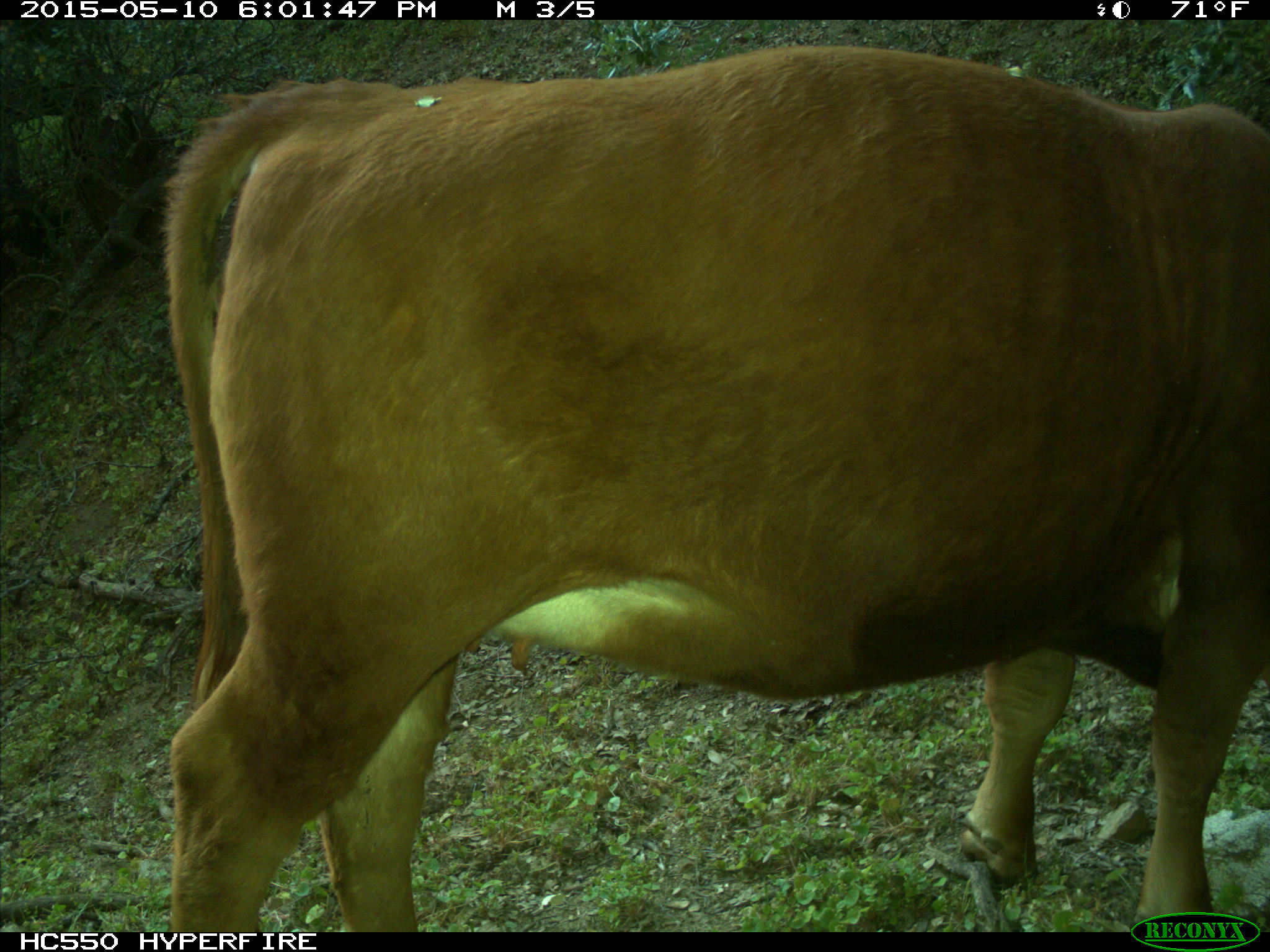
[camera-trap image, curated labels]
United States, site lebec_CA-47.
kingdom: Animalia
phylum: Chordata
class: Mammalia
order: Artiodactyla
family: Bovidae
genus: Bos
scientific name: Bos taurus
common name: domestic cow